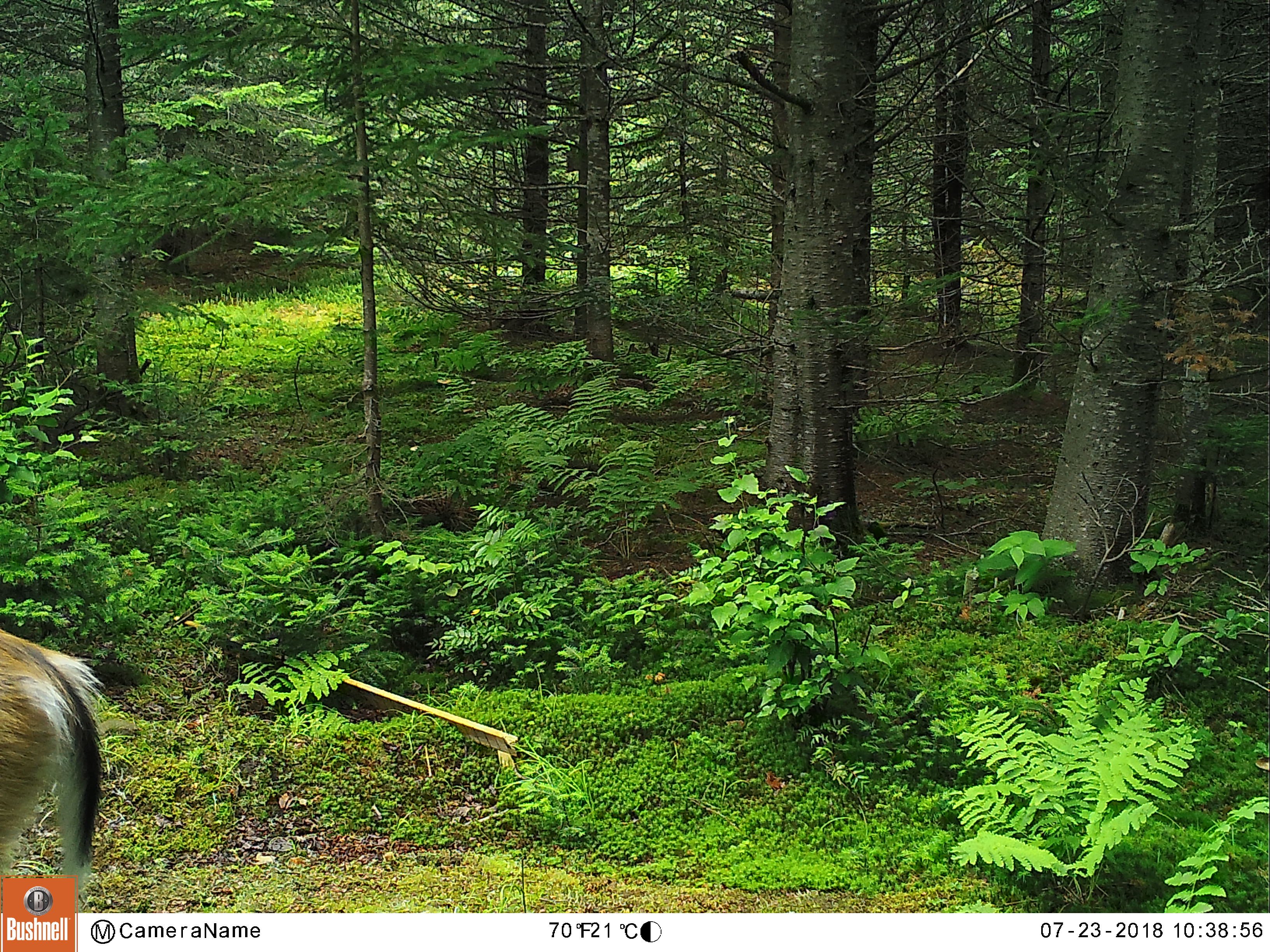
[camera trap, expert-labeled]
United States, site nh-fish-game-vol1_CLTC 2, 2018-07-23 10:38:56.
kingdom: Animalia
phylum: Chordata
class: Mammalia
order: Artiodactyla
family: Cervidae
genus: Odocoileus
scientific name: Odocoileus virginianus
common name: white-tailed deer